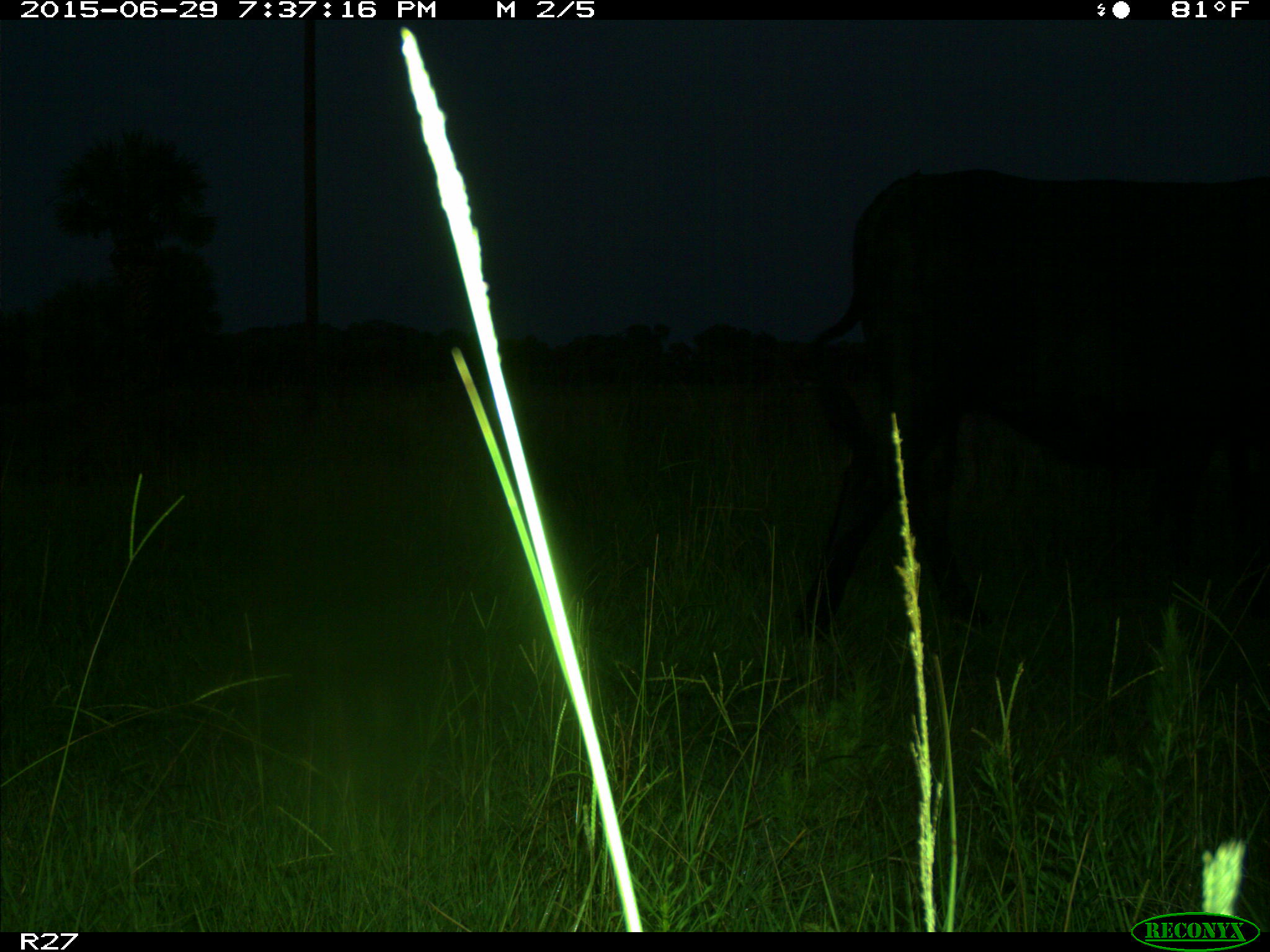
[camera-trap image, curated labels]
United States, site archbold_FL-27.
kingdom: Animalia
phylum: Chordata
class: Mammalia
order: Artiodactyla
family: Bovidae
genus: Bos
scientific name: Bos taurus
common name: domestic cow